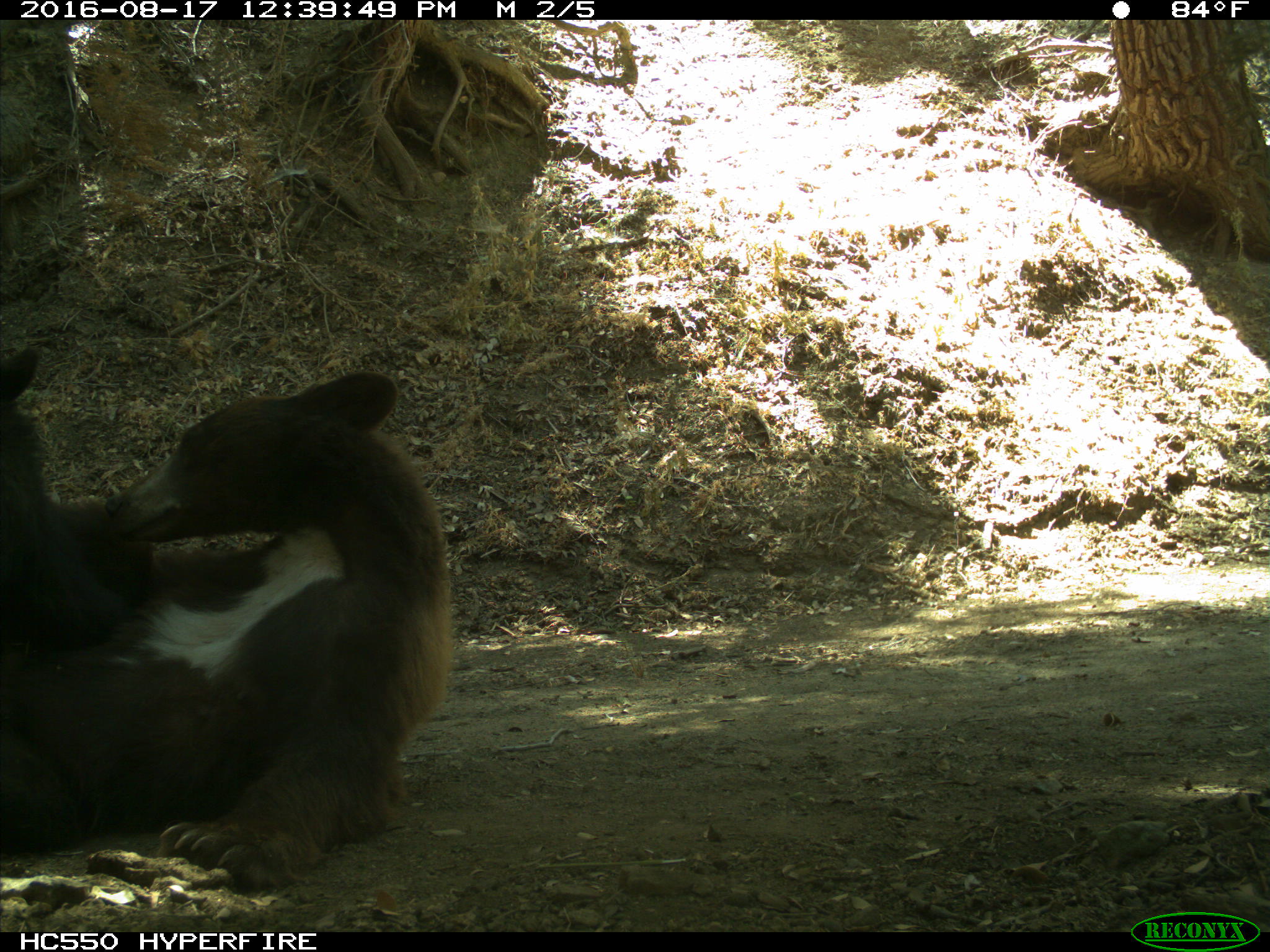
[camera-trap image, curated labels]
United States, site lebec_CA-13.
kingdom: Animalia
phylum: Chordata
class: Mammalia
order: Carnivora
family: Ursidae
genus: Ursus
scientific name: Ursus americanus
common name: american black bear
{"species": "Ursus americanus (american black bear)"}